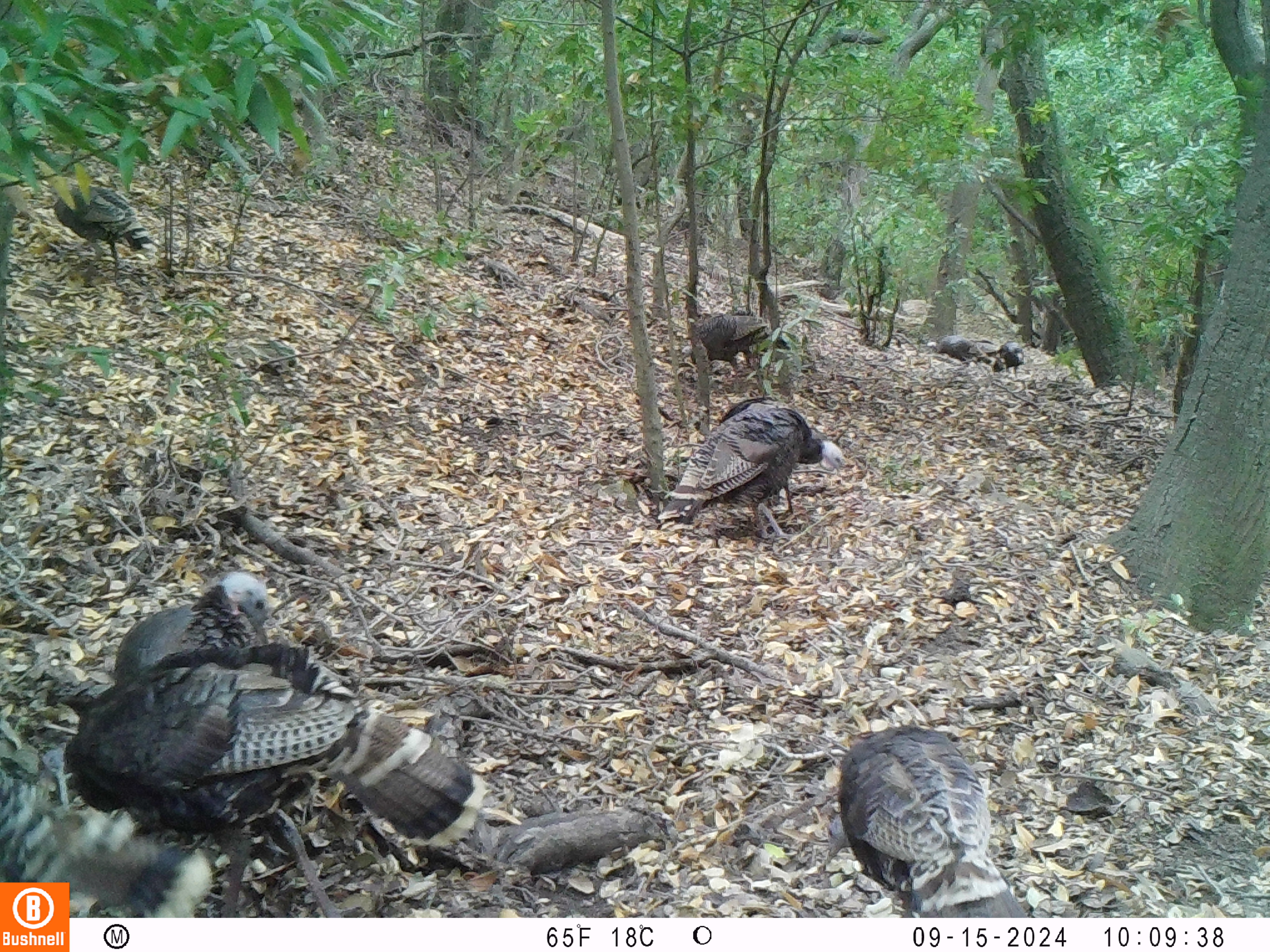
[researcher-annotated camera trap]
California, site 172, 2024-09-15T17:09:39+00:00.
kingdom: Animalia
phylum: Chordata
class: Aves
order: Galliformes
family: Phasianidae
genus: Meleagris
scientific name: Meleagris gallopavo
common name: turkey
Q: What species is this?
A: Turkey (Meleagris gallopavo).